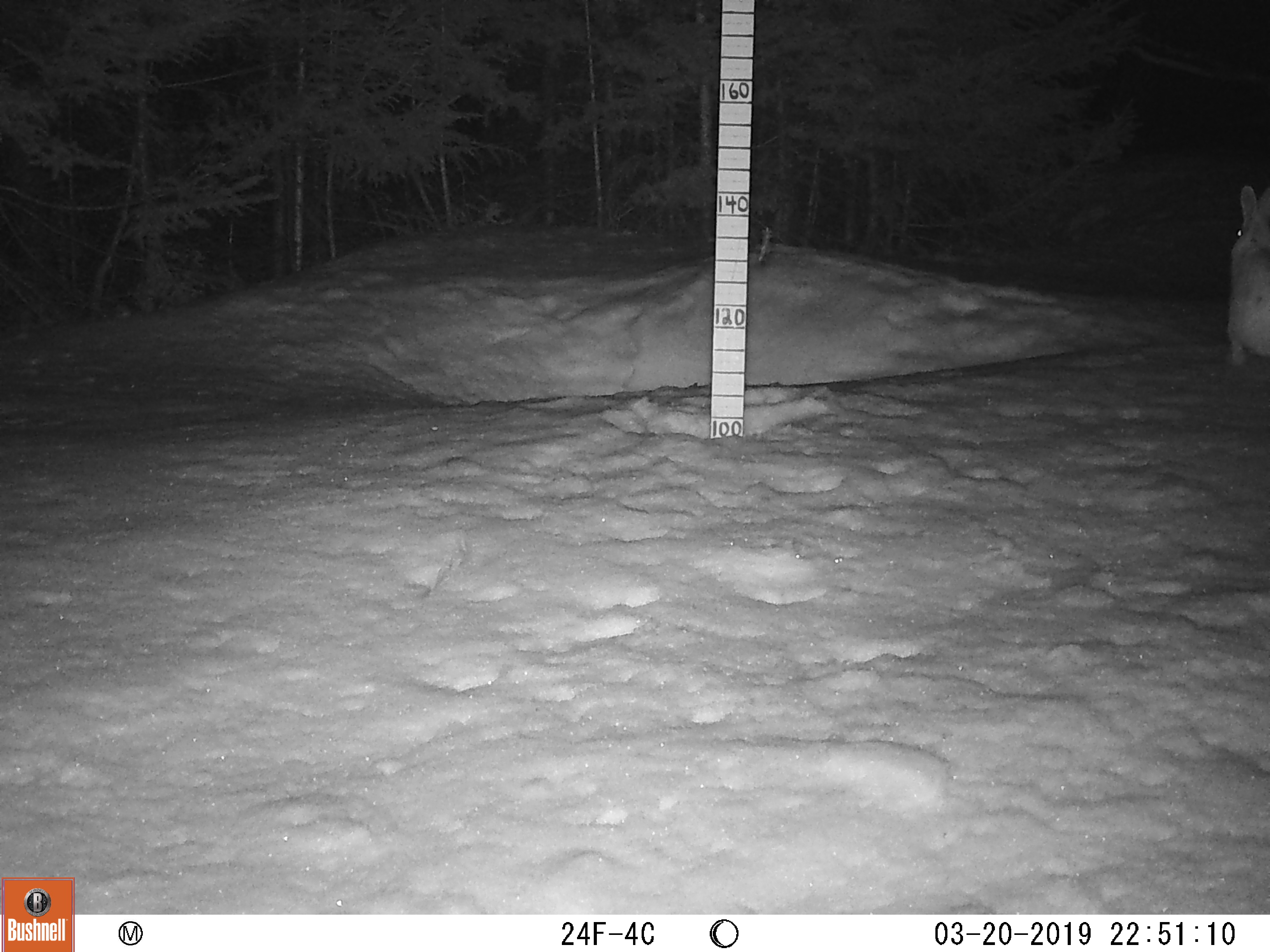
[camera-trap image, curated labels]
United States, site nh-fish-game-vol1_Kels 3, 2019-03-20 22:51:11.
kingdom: Animalia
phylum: Chordata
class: Mammalia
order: Lagomorpha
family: Leporidae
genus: Lepus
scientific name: Lepus americanus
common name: snowshoe hare